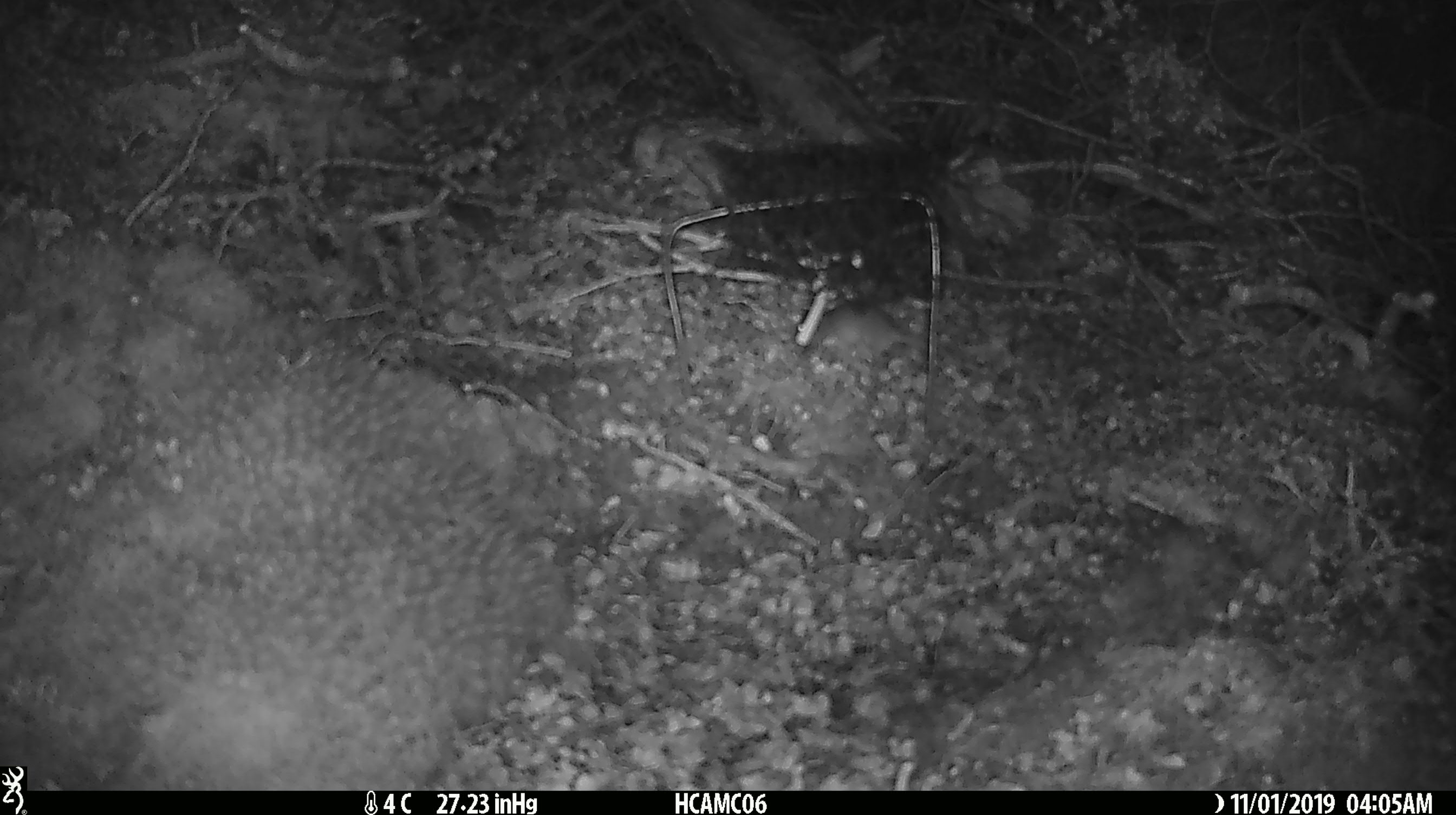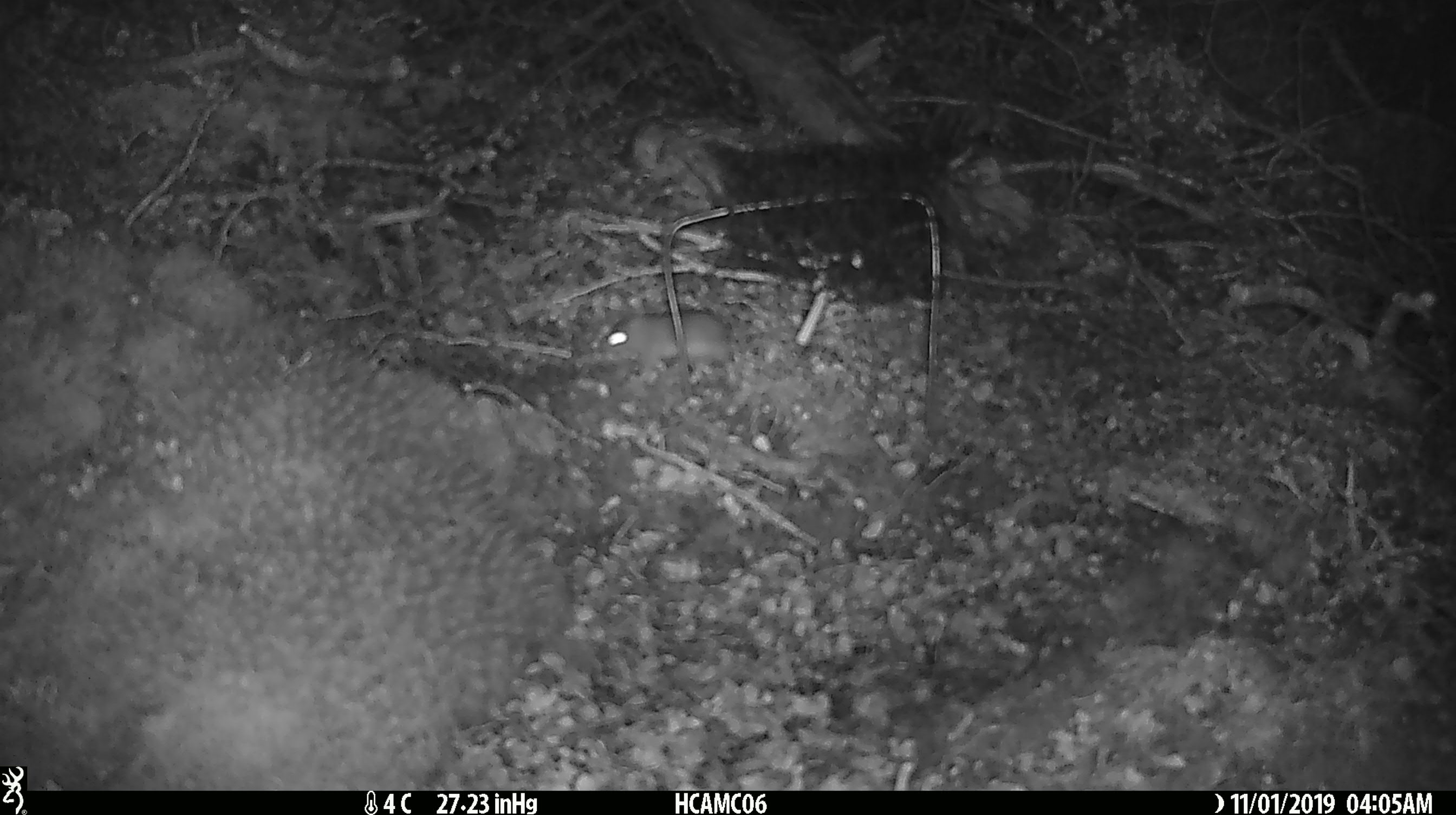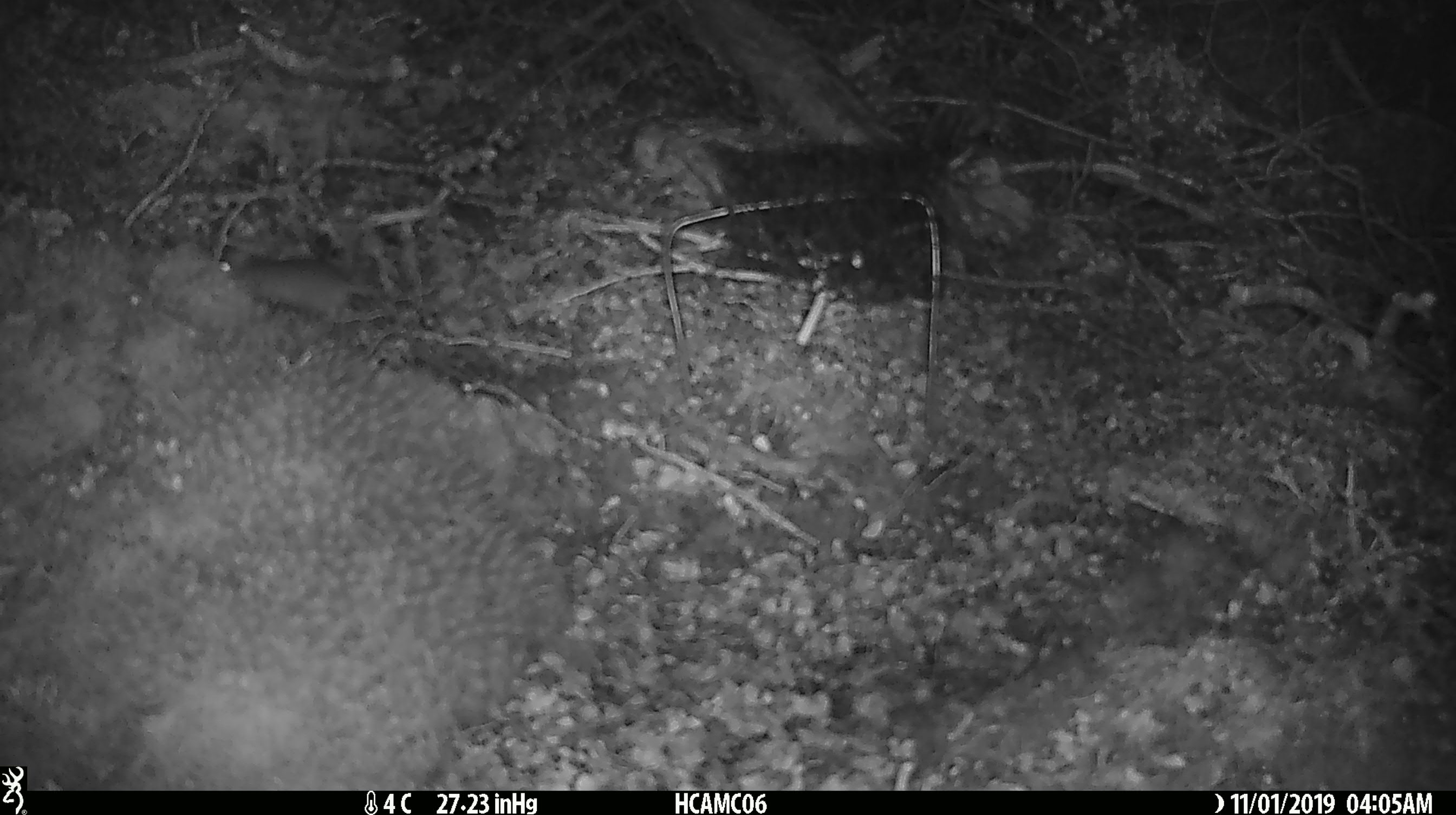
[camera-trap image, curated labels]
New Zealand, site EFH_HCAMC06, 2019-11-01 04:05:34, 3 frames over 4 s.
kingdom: Animalia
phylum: Chordata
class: Mammalia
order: Rodentia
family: Muridae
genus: Mus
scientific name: Mus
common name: mouse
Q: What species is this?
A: Mouse (Mus).